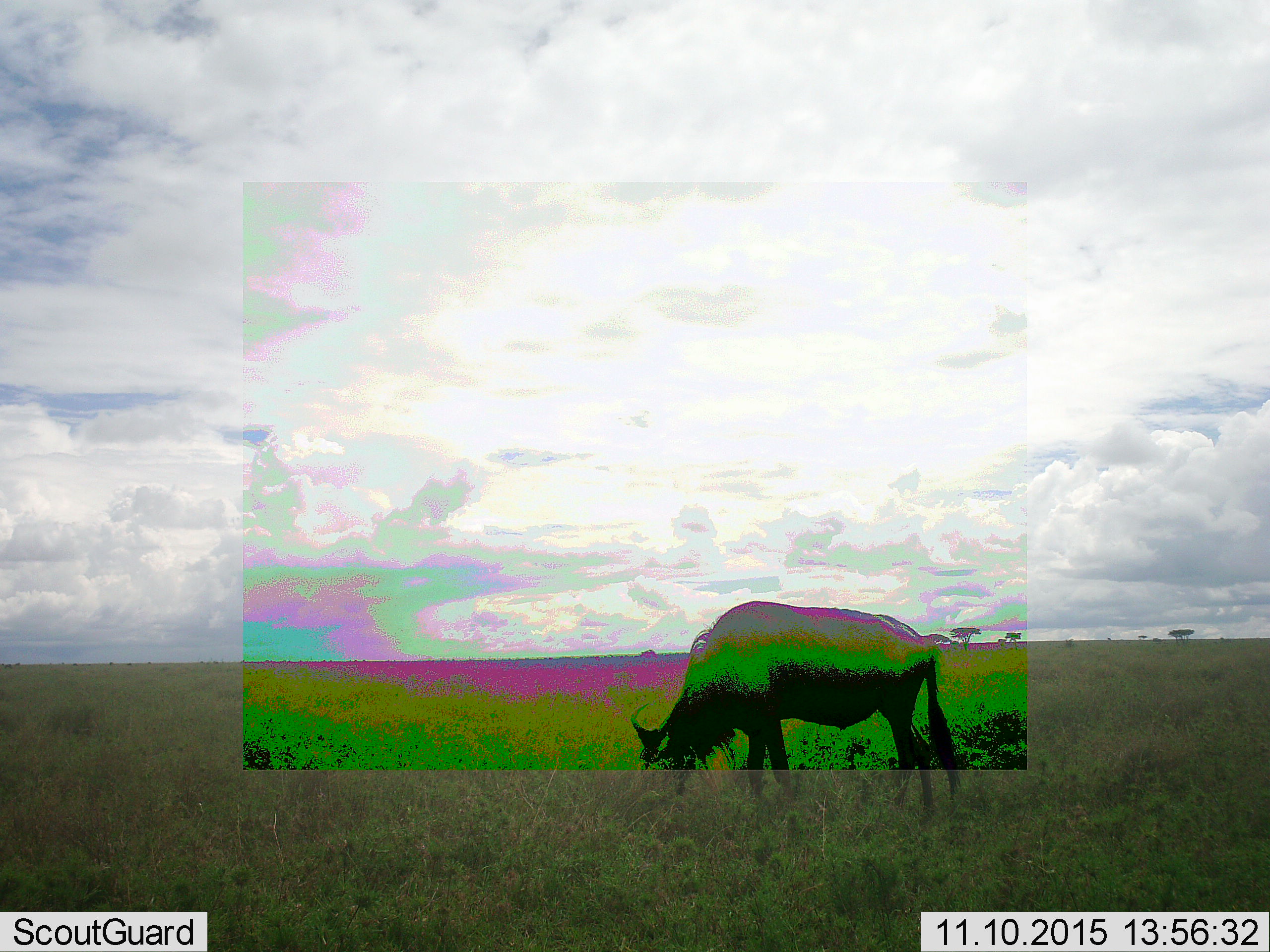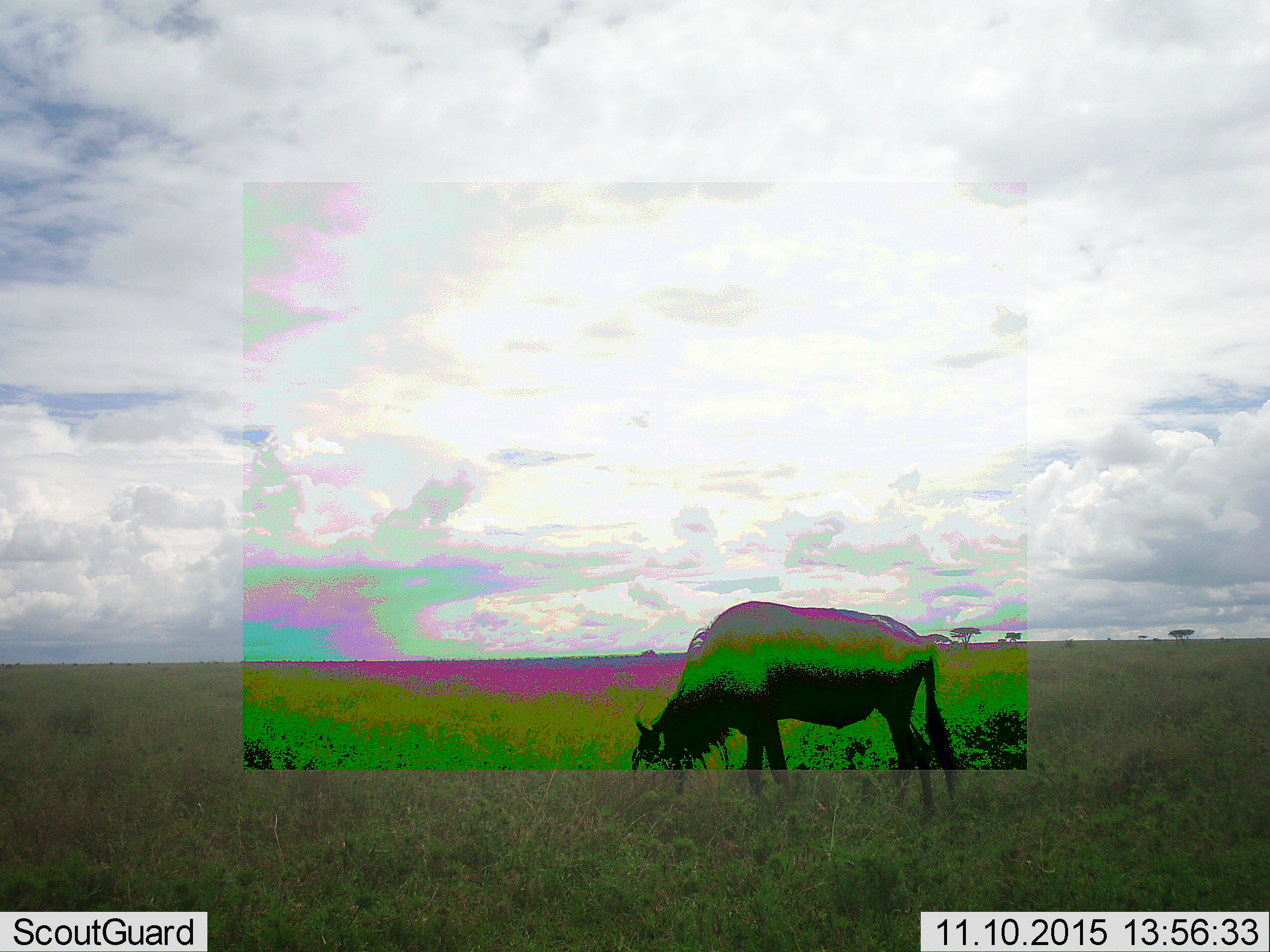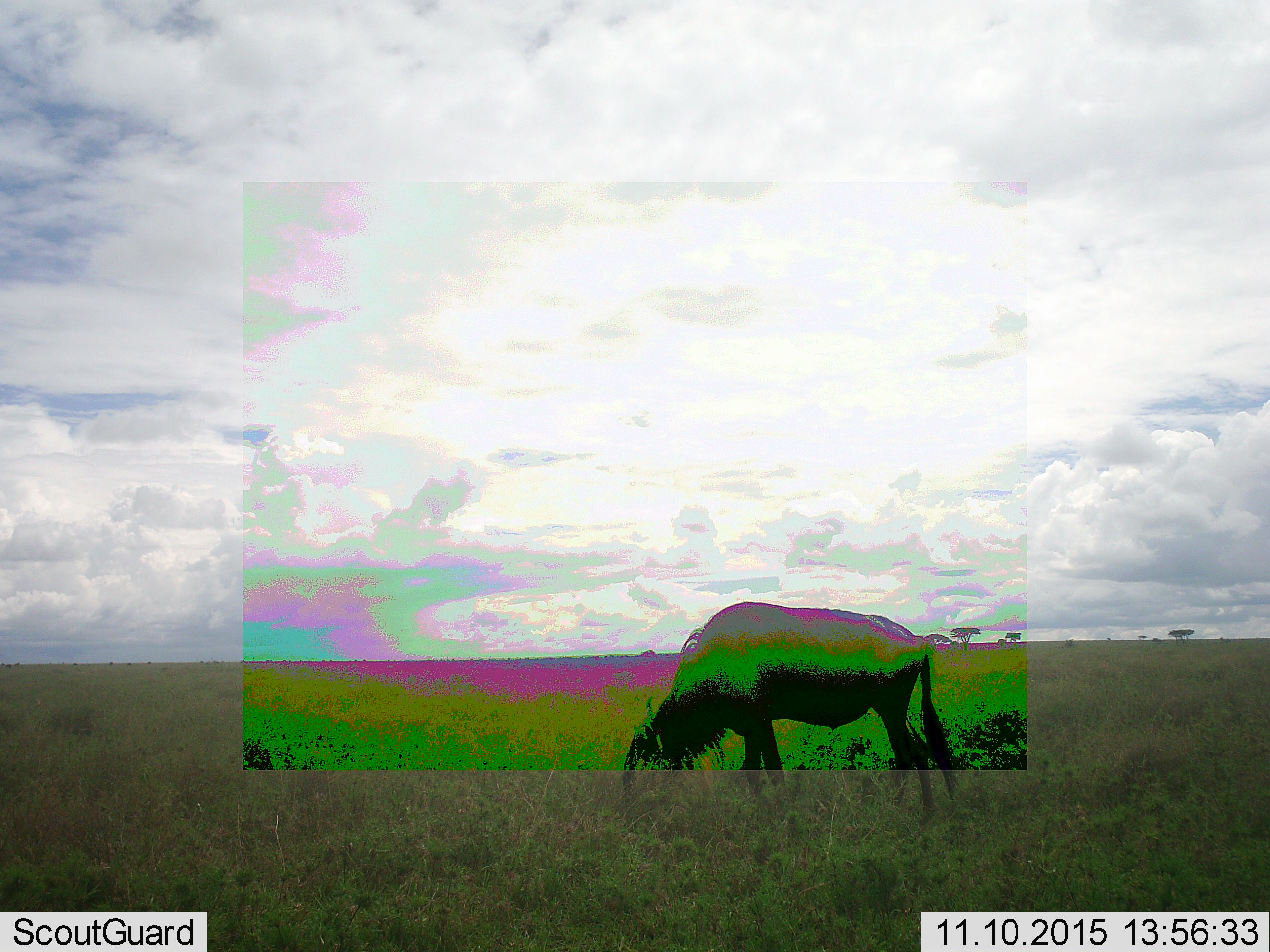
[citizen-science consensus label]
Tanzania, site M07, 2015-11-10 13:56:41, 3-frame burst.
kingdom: Animalia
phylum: Chordata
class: Mammalia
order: Artiodactyla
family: Bovidae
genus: Connochaetes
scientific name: Connochaetes taurinus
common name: blue wildebeest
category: wildebeest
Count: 1.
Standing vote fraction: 25%.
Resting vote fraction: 0%.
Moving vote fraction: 12%.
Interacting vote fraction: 0%.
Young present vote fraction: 0%.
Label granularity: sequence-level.